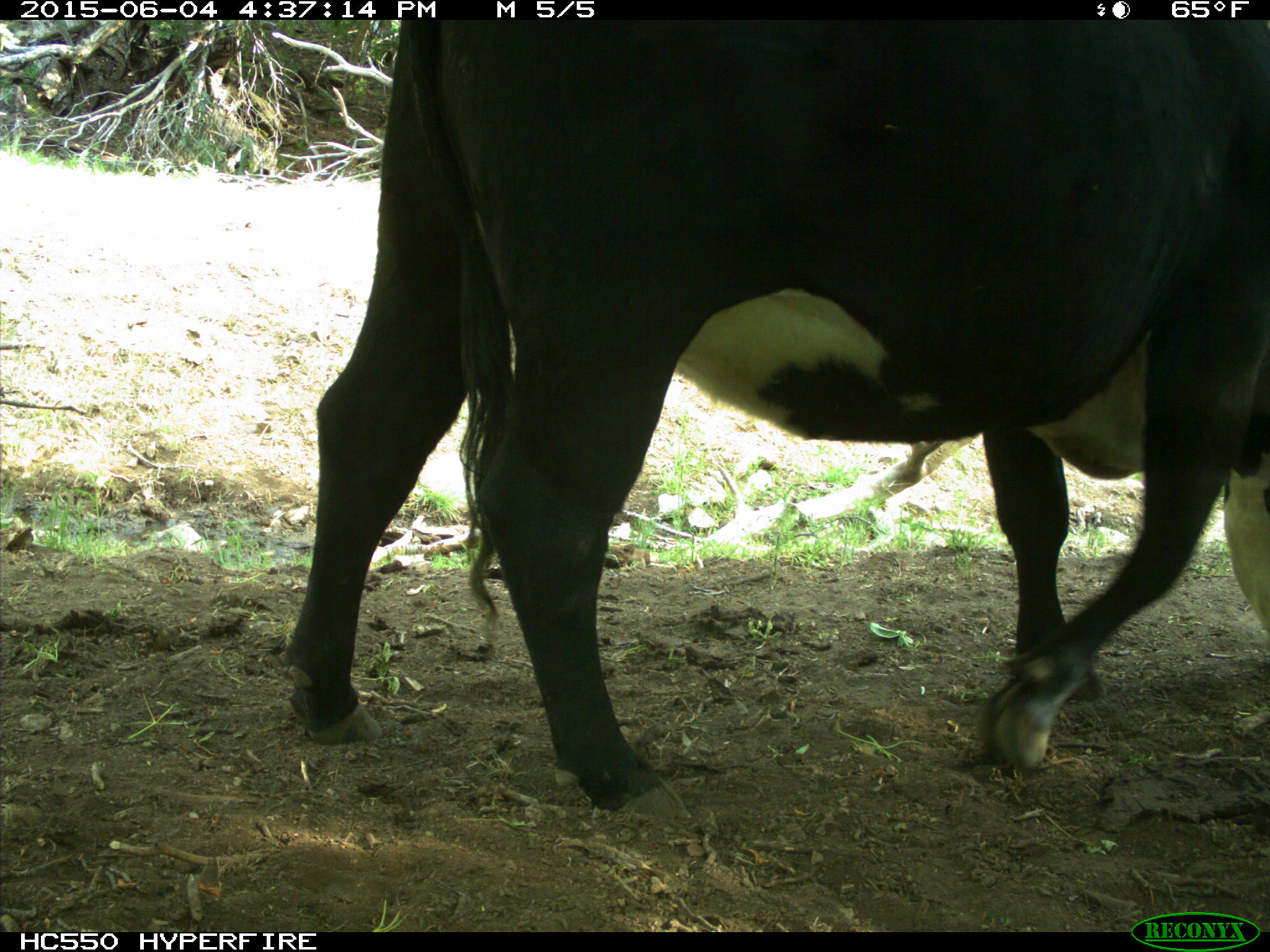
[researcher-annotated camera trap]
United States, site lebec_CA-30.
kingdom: Animalia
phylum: Chordata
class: Mammalia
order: Artiodactyla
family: Bovidae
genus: Bos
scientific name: Bos taurus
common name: domestic cow